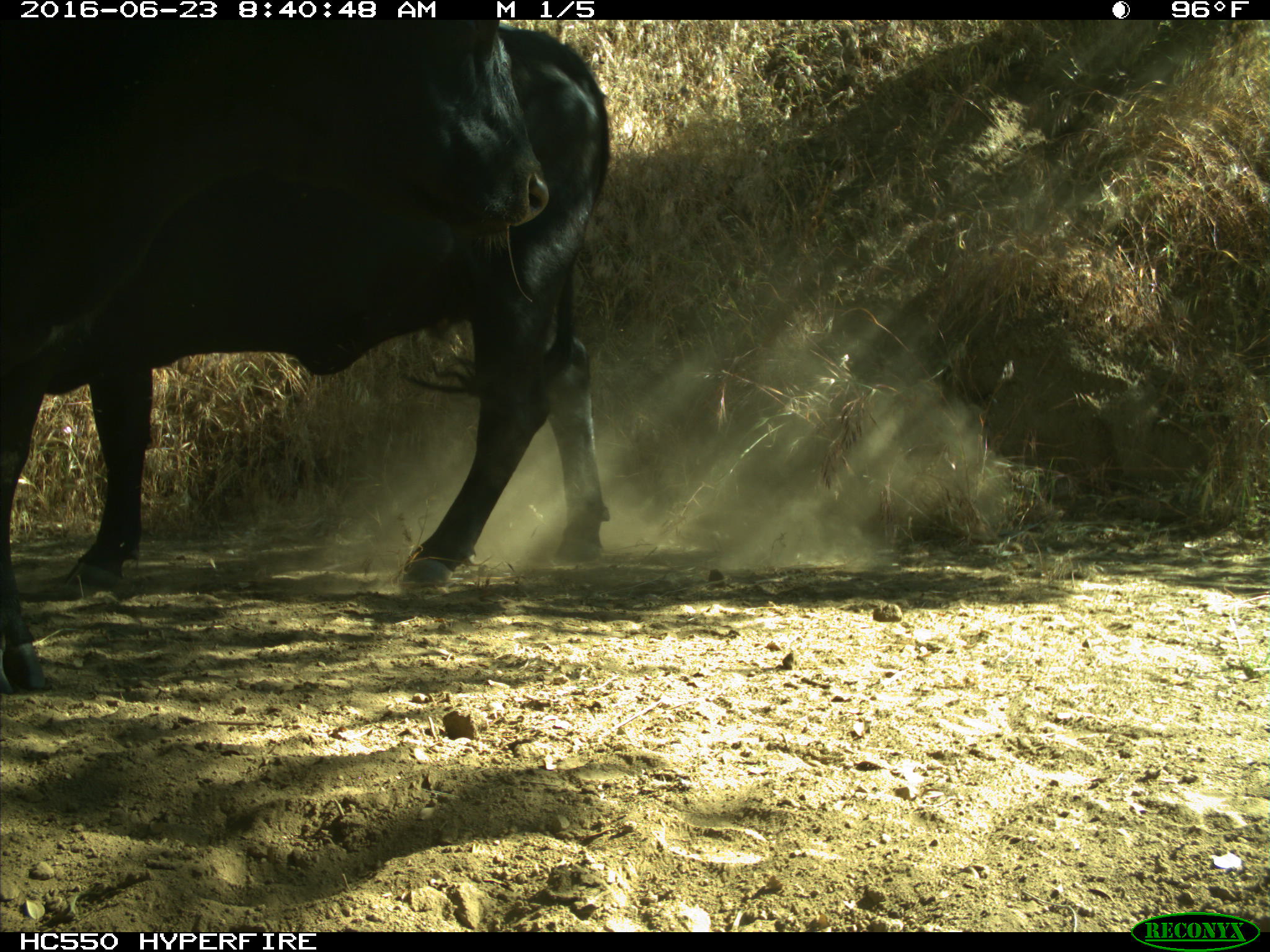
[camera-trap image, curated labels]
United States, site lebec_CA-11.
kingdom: Animalia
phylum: Chordata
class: Mammalia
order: Artiodactyla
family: Bovidae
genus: Bos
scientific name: Bos taurus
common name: domestic cow